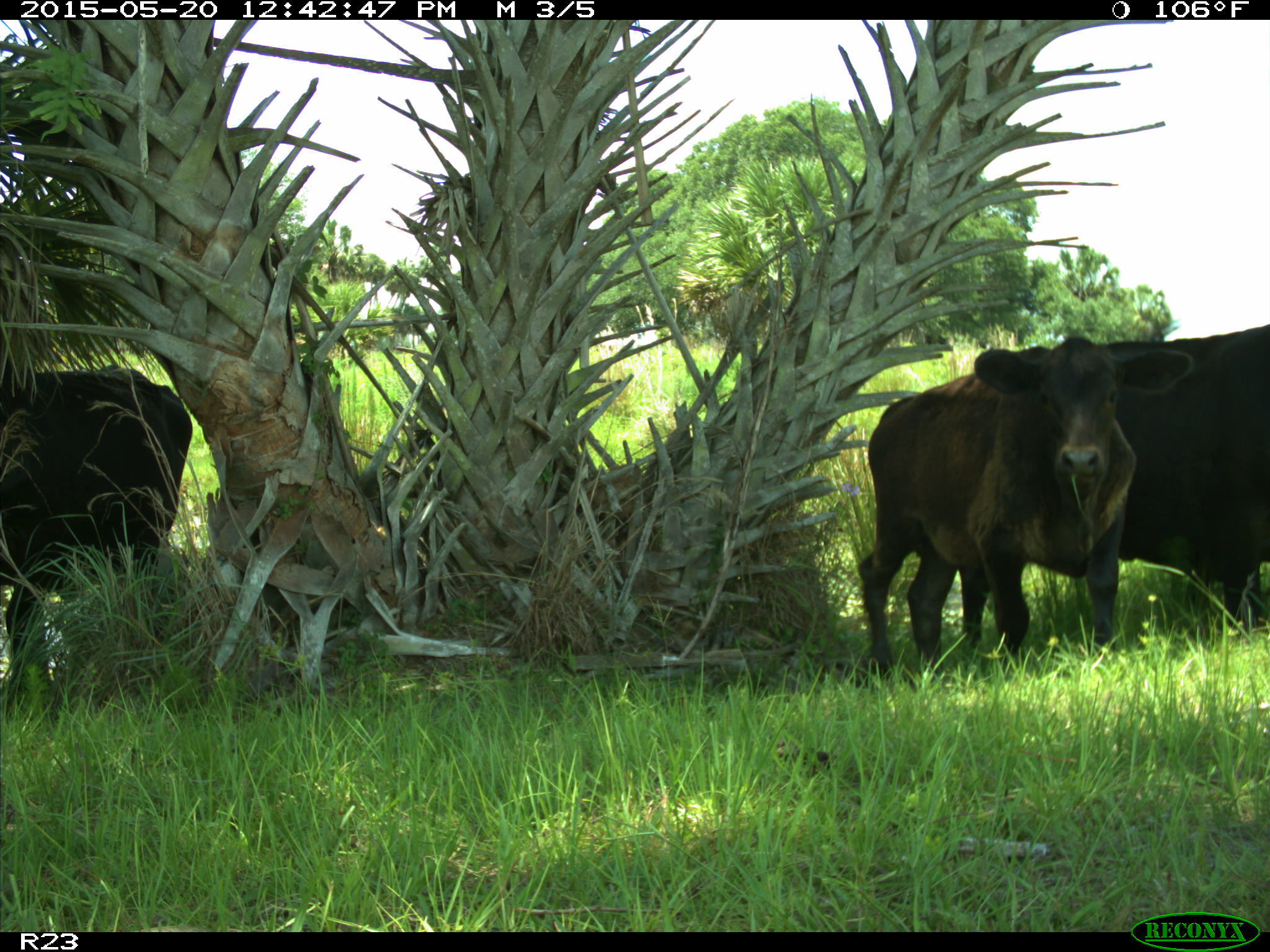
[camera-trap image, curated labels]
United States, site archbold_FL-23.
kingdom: Animalia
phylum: Chordata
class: Mammalia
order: Artiodactyla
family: Bovidae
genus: Bos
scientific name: Bos taurus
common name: domestic cow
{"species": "Bos taurus (domestic cow)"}